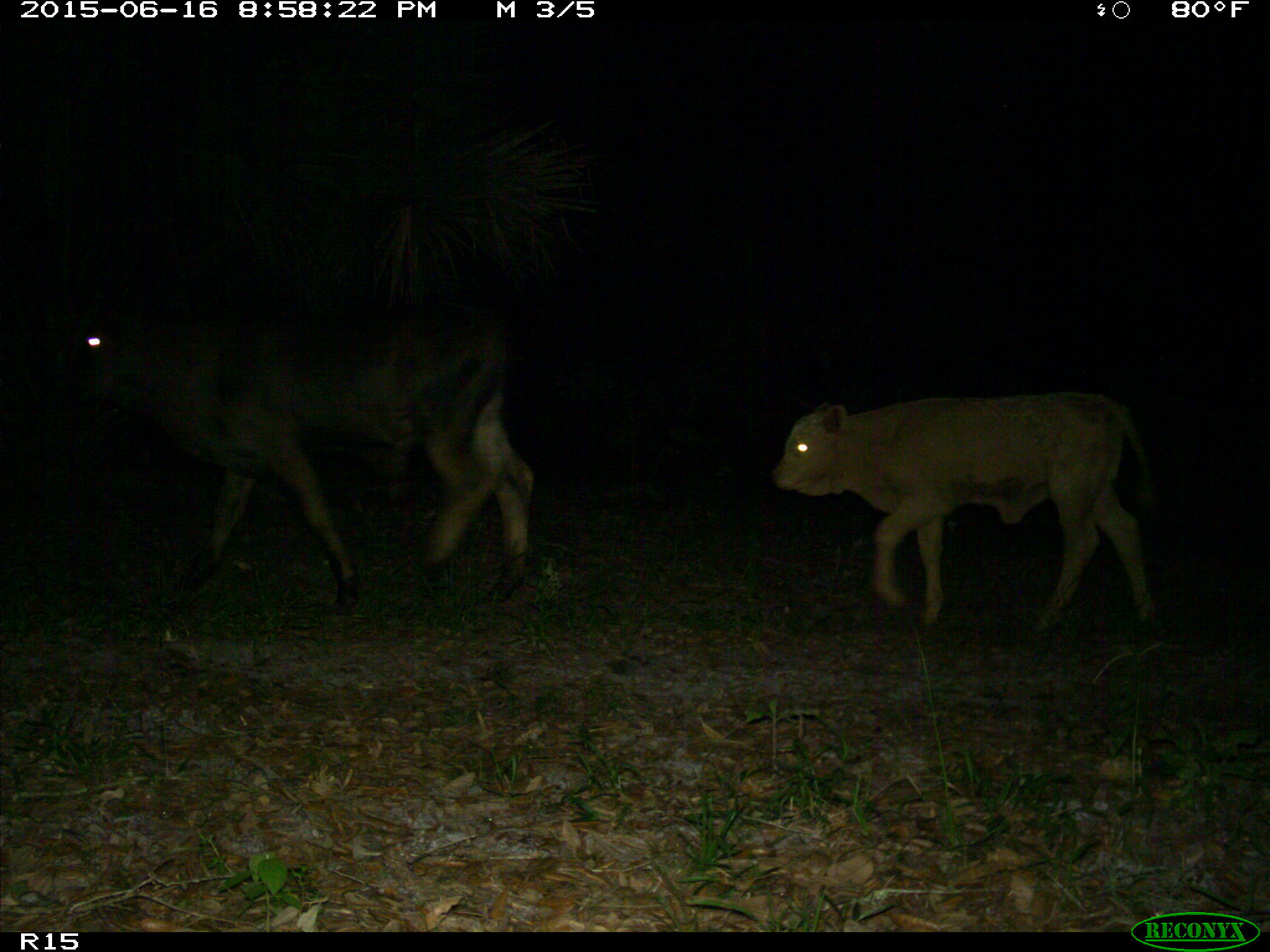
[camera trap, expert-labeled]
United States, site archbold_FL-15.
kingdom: Animalia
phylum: Chordata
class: Mammalia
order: Artiodactyla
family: Bovidae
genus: Bos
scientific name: Bos taurus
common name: domestic cow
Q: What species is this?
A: Bos taurus (domestic cow).